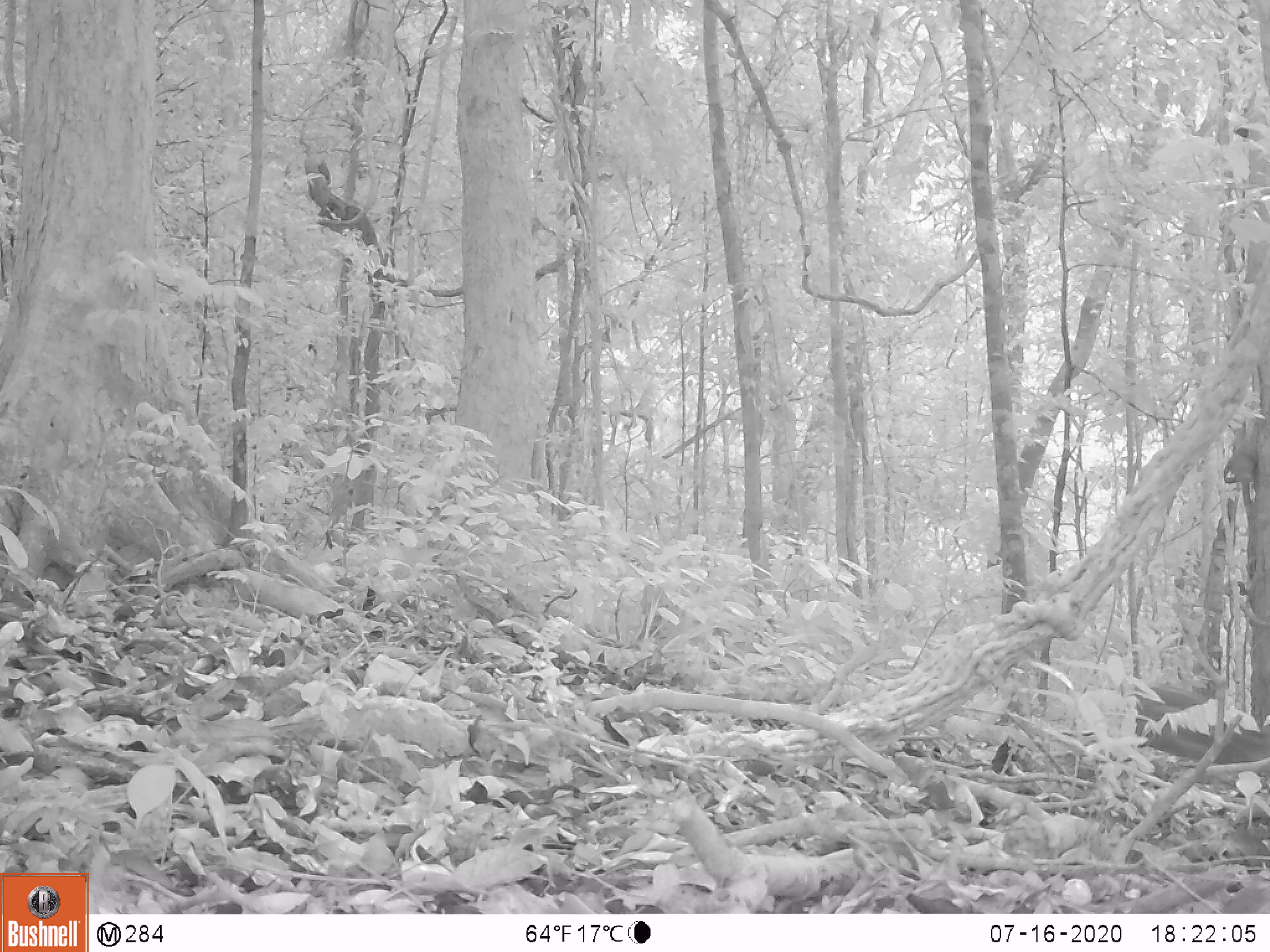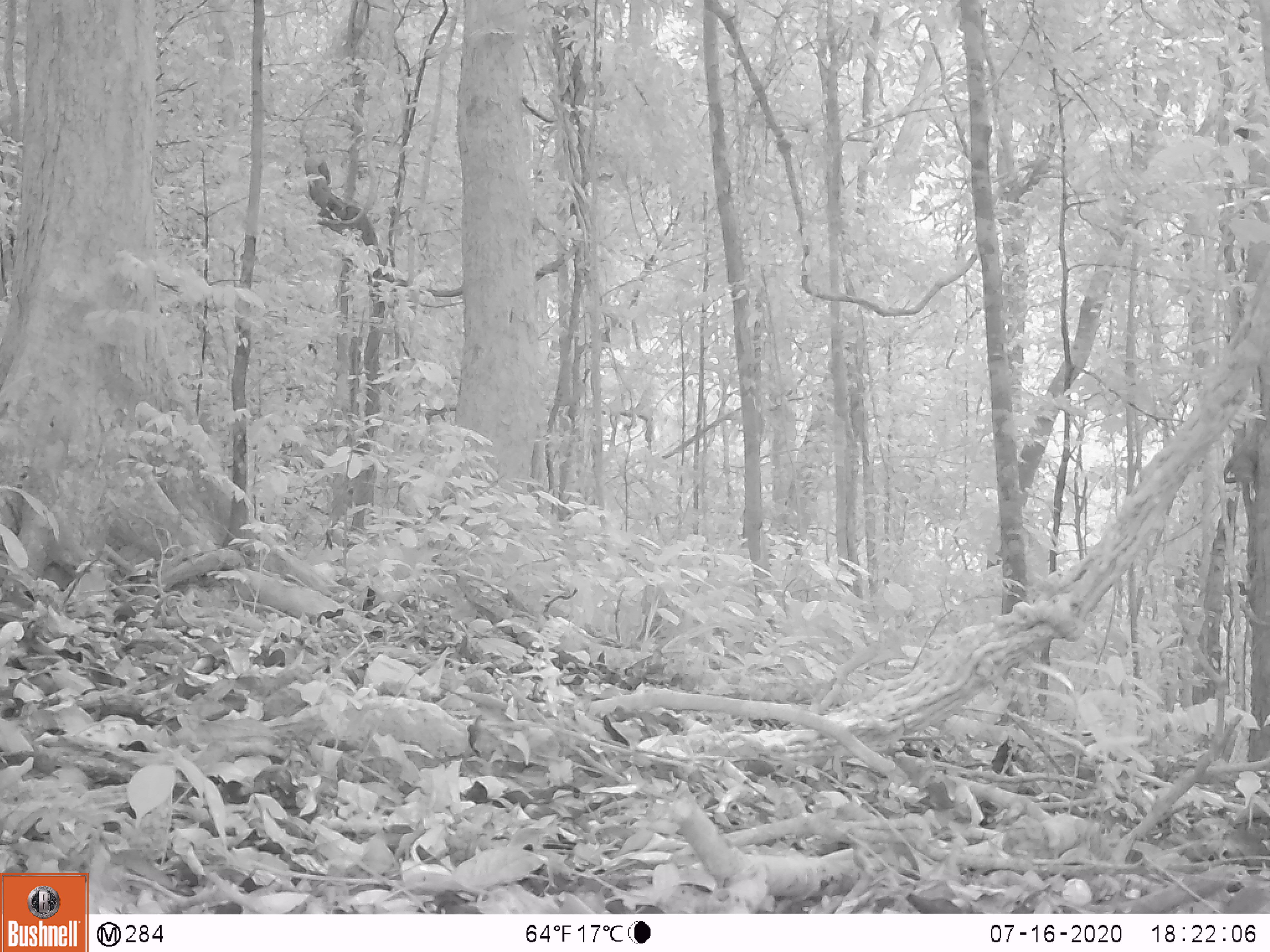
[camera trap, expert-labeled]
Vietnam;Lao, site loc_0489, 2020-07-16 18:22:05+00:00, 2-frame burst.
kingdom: Animalia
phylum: Chordata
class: Mammalia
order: Artiodactyla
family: Suidae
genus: Sus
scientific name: Sus scrofa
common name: eurasian wild pig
Eurasian wild pig (Sus scrofa). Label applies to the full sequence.